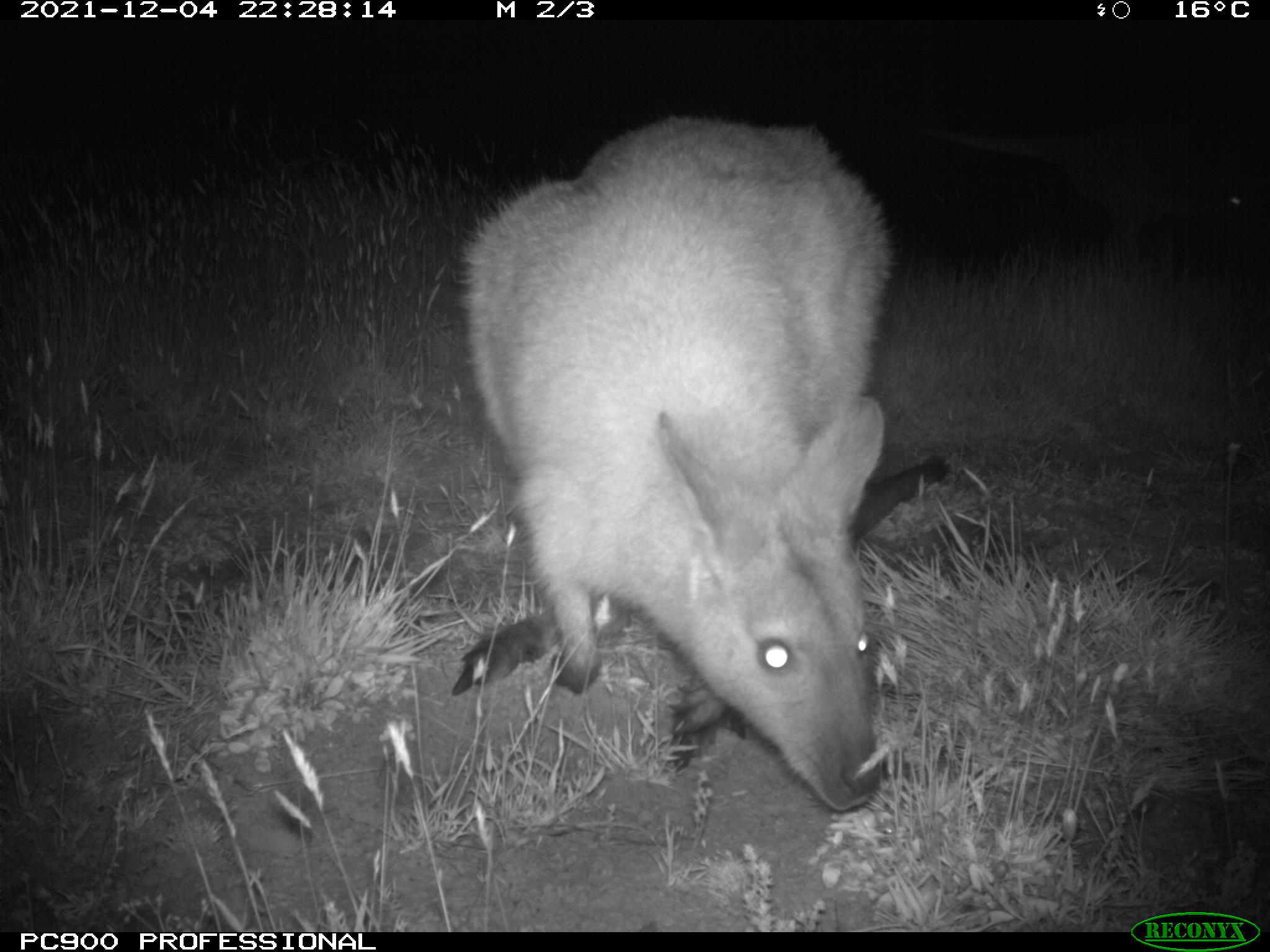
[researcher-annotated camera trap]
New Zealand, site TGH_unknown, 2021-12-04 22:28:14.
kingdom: Animalia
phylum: Chordata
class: Mammalia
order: Diprotodontia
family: Macropodidae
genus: Notamacropus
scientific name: Notamacropus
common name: wallaby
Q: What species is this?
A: Wallaby (Notamacropus).